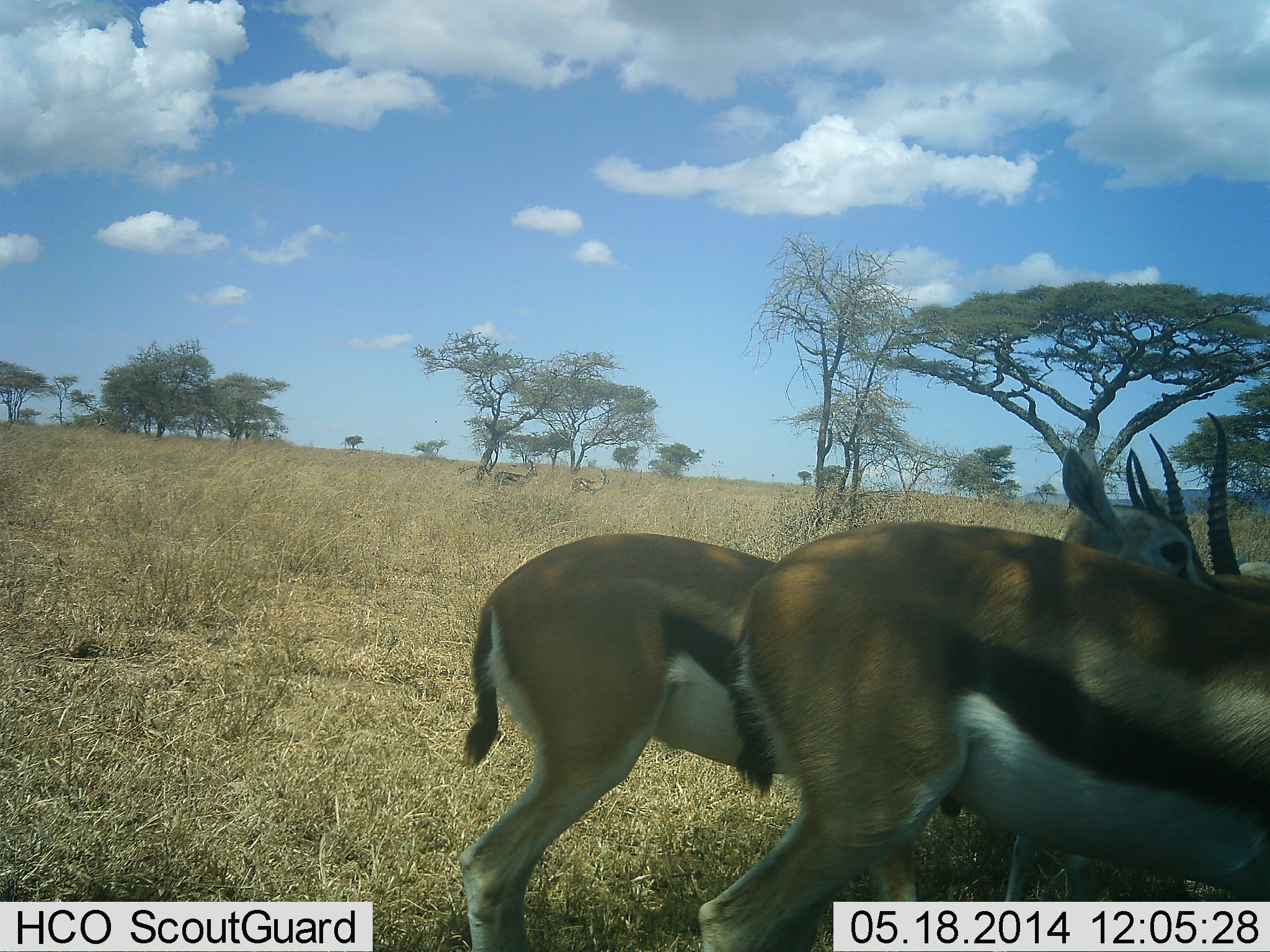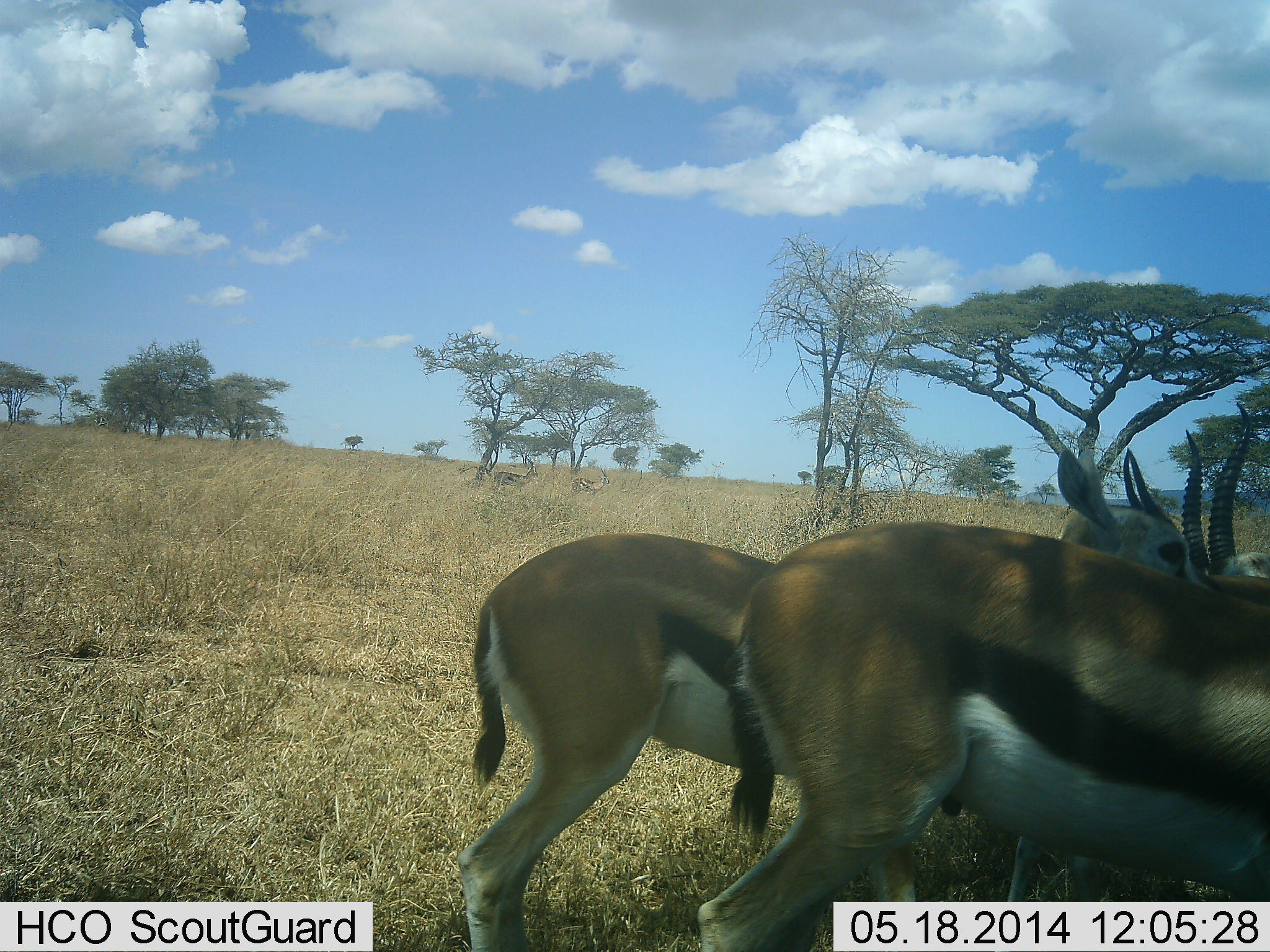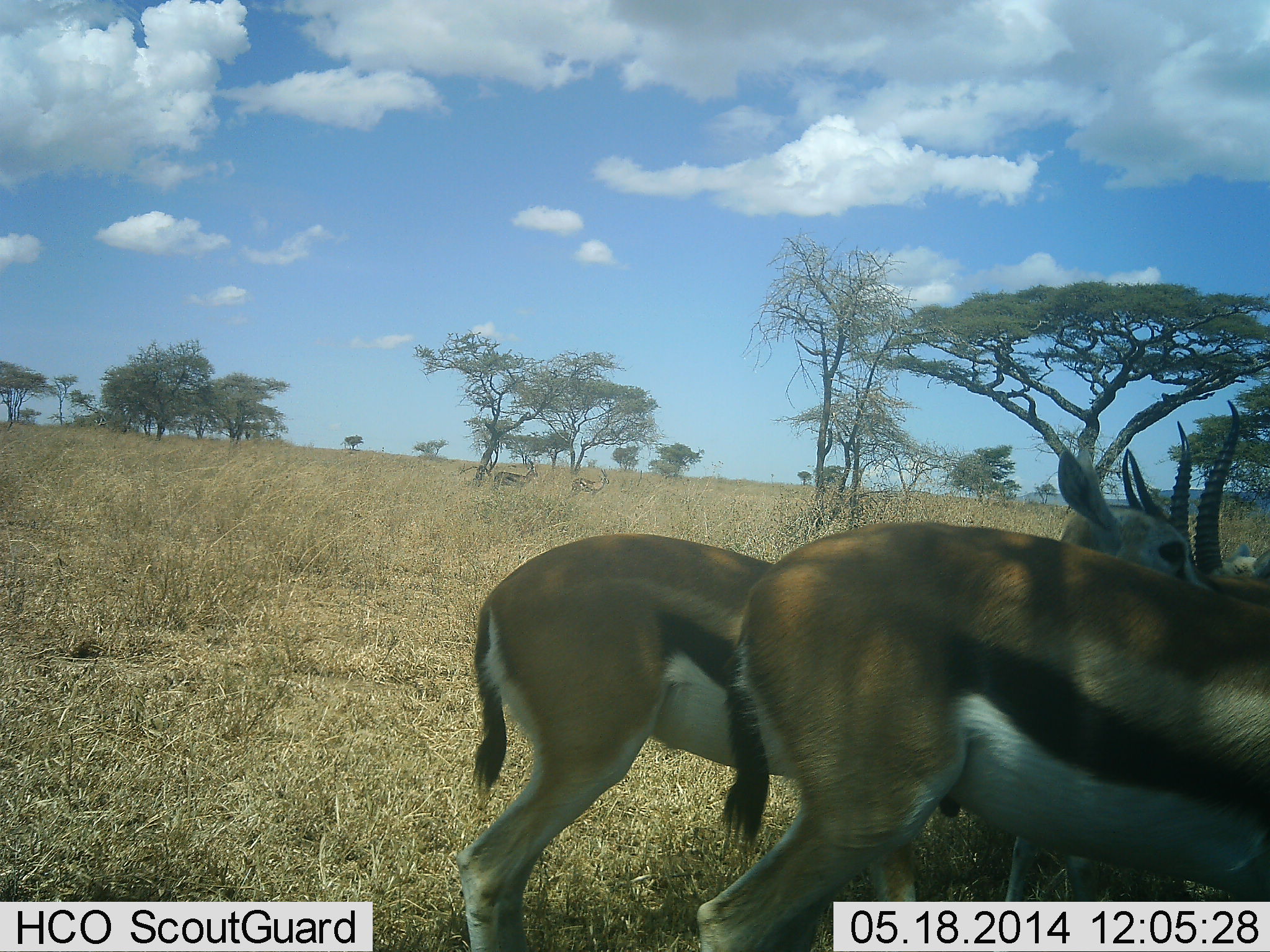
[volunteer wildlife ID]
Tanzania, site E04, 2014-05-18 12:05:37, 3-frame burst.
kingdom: Animalia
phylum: Chordata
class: Mammalia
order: Artiodactyla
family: Bovidae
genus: Eudorcas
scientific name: Eudorcas thomsonii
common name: thomson's gazelle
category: gazellethomsons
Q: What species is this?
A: Gazellethomsons (thomson's gazelle) (Eudorcas thomsonii).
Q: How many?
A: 3.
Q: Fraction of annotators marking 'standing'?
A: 70%.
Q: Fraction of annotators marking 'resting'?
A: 10%.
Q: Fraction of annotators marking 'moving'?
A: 20%.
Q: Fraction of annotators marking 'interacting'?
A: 10%.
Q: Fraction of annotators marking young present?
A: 0%.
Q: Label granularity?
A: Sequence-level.